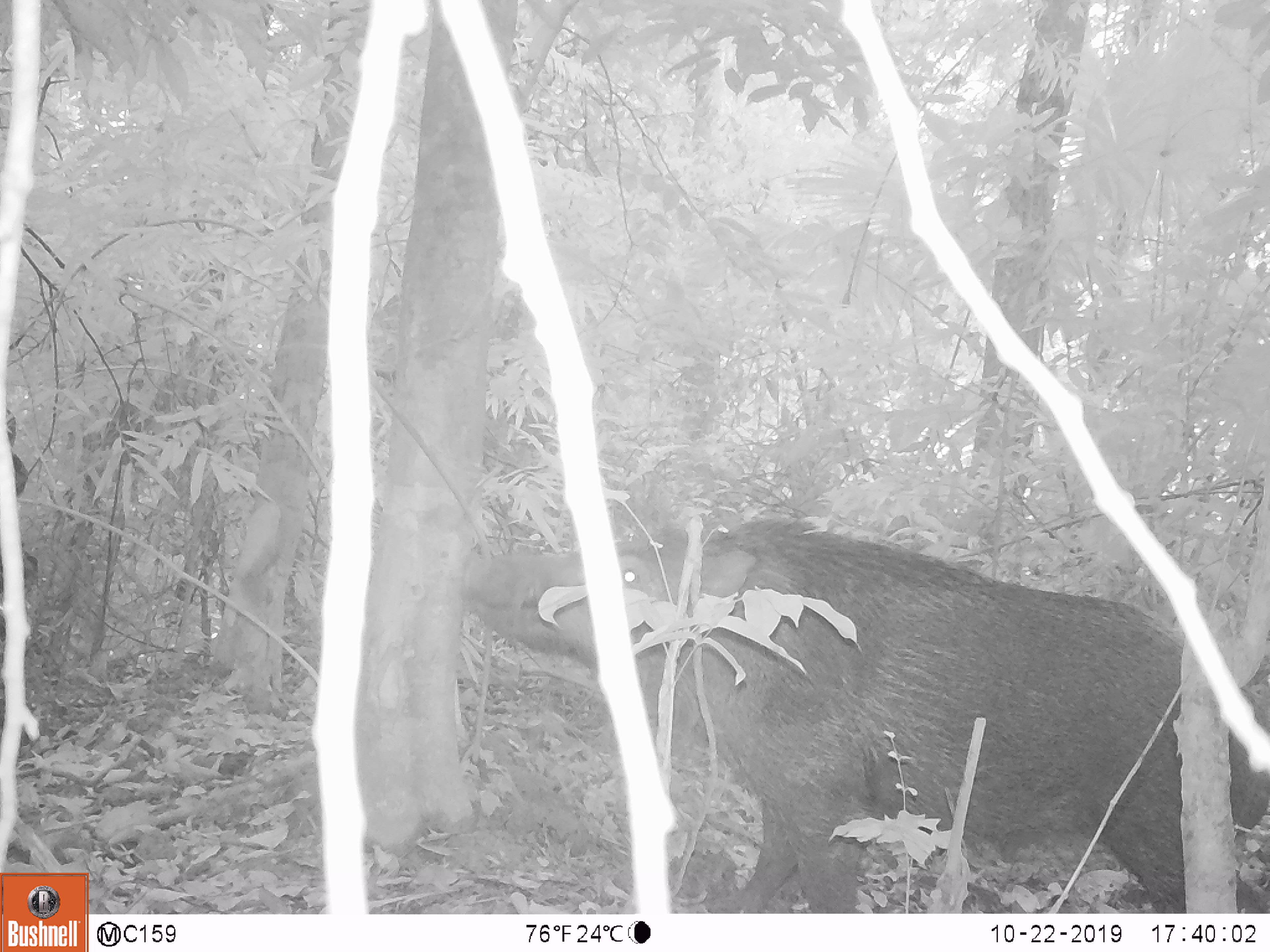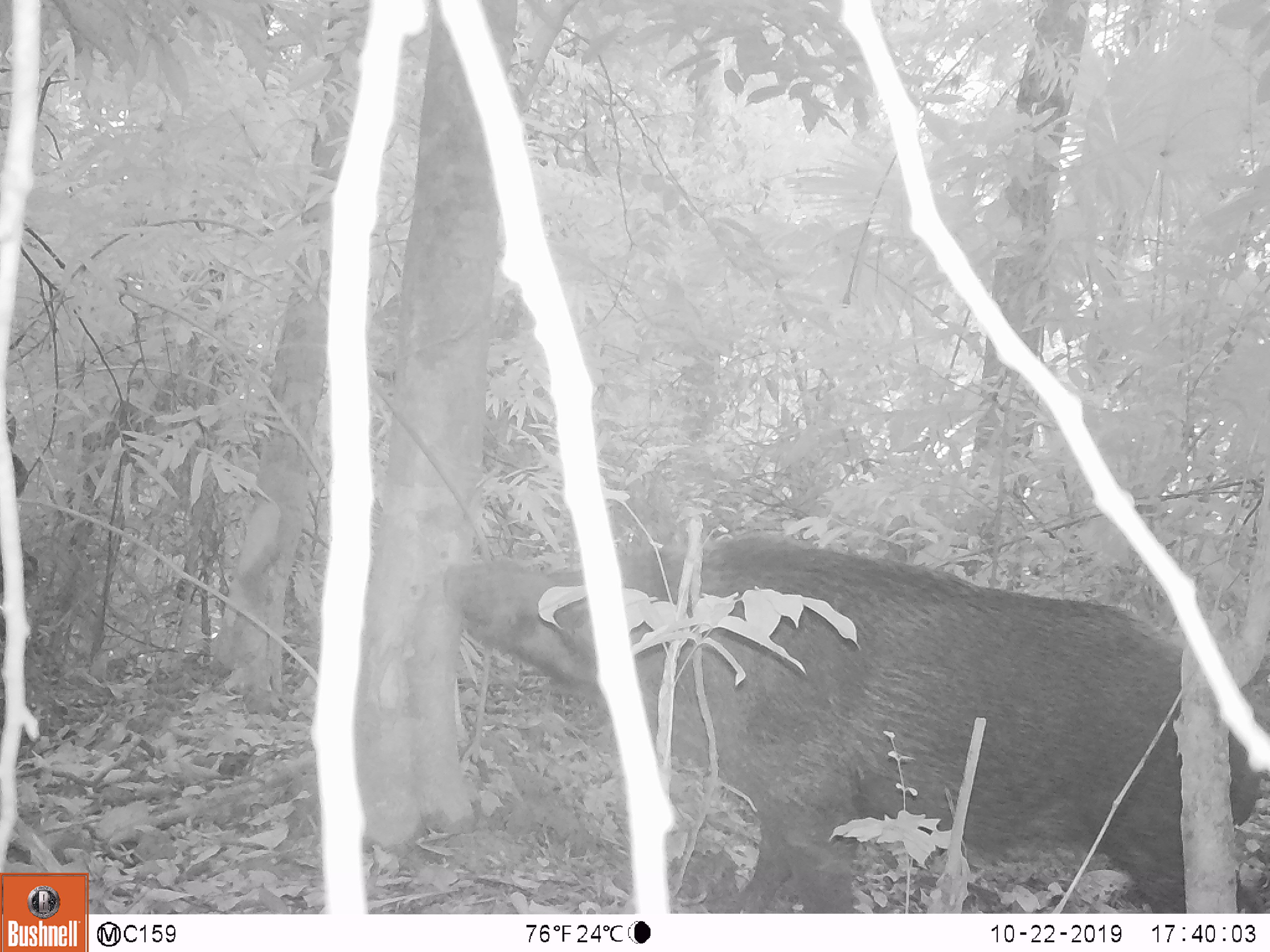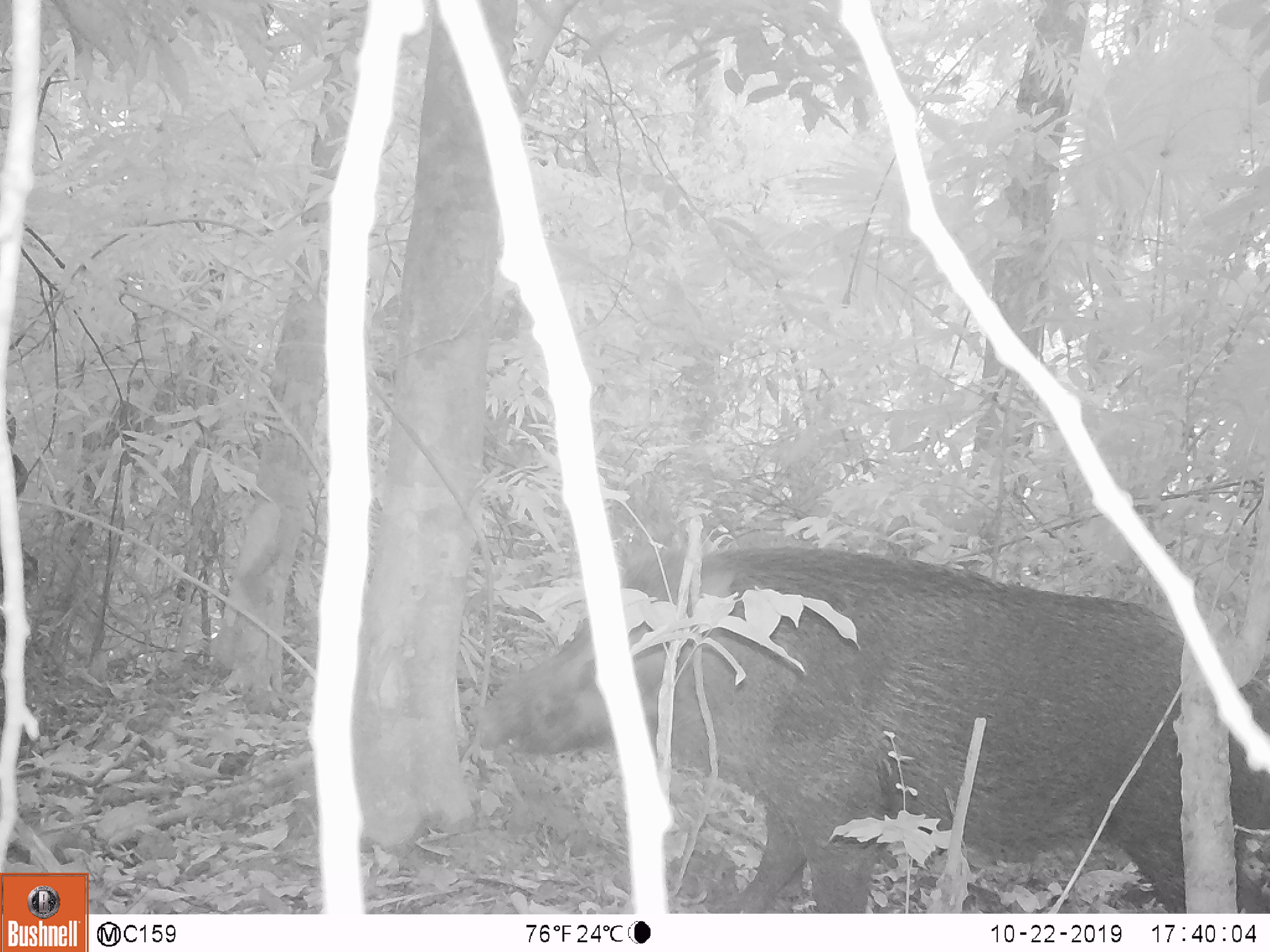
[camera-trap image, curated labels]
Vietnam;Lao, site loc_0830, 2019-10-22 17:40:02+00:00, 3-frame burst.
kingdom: Animalia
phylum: Chordata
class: Mammalia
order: Artiodactyla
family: Suidae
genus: Sus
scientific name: Sus scrofa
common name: eurasian wild pig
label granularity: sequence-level